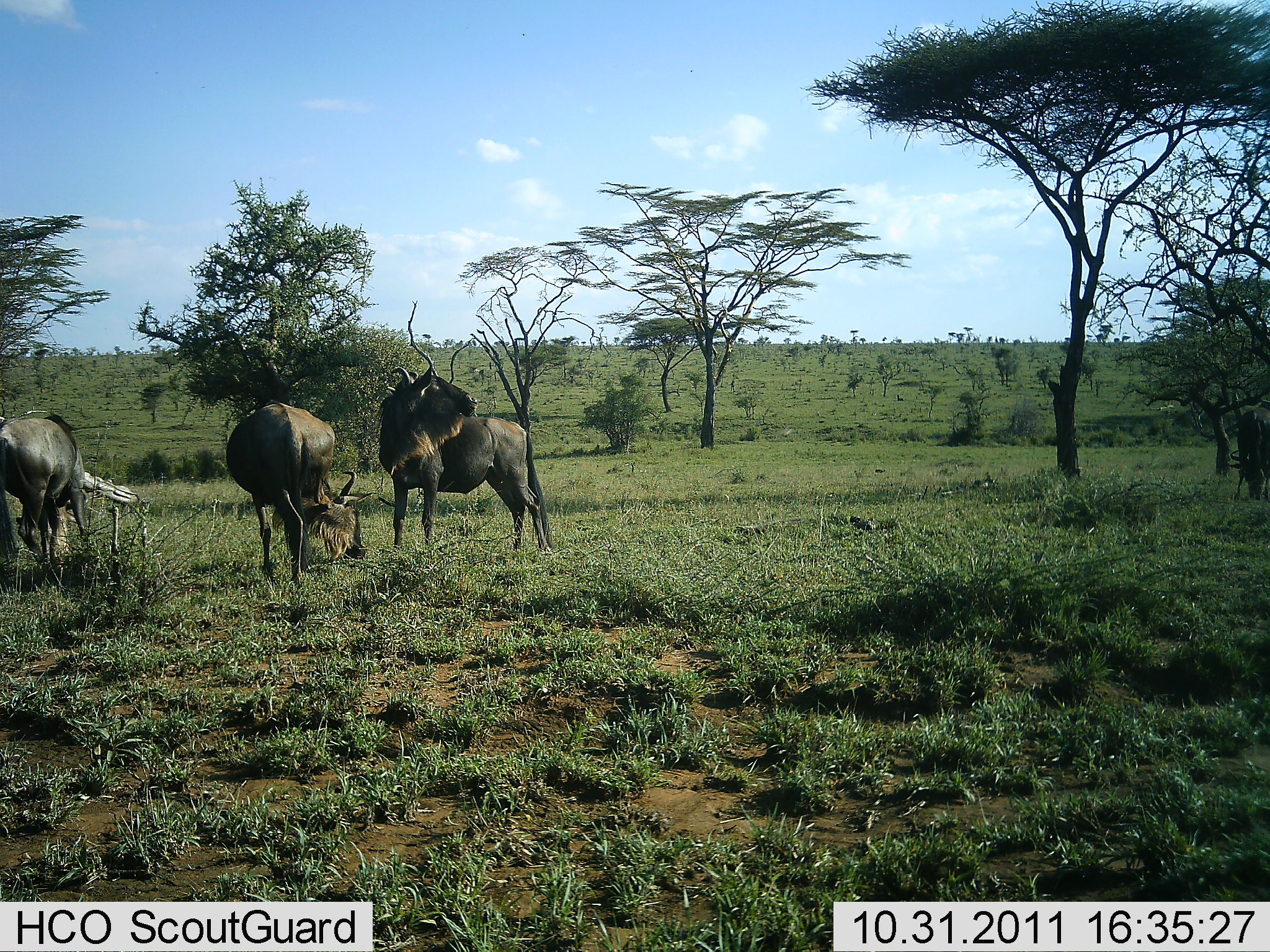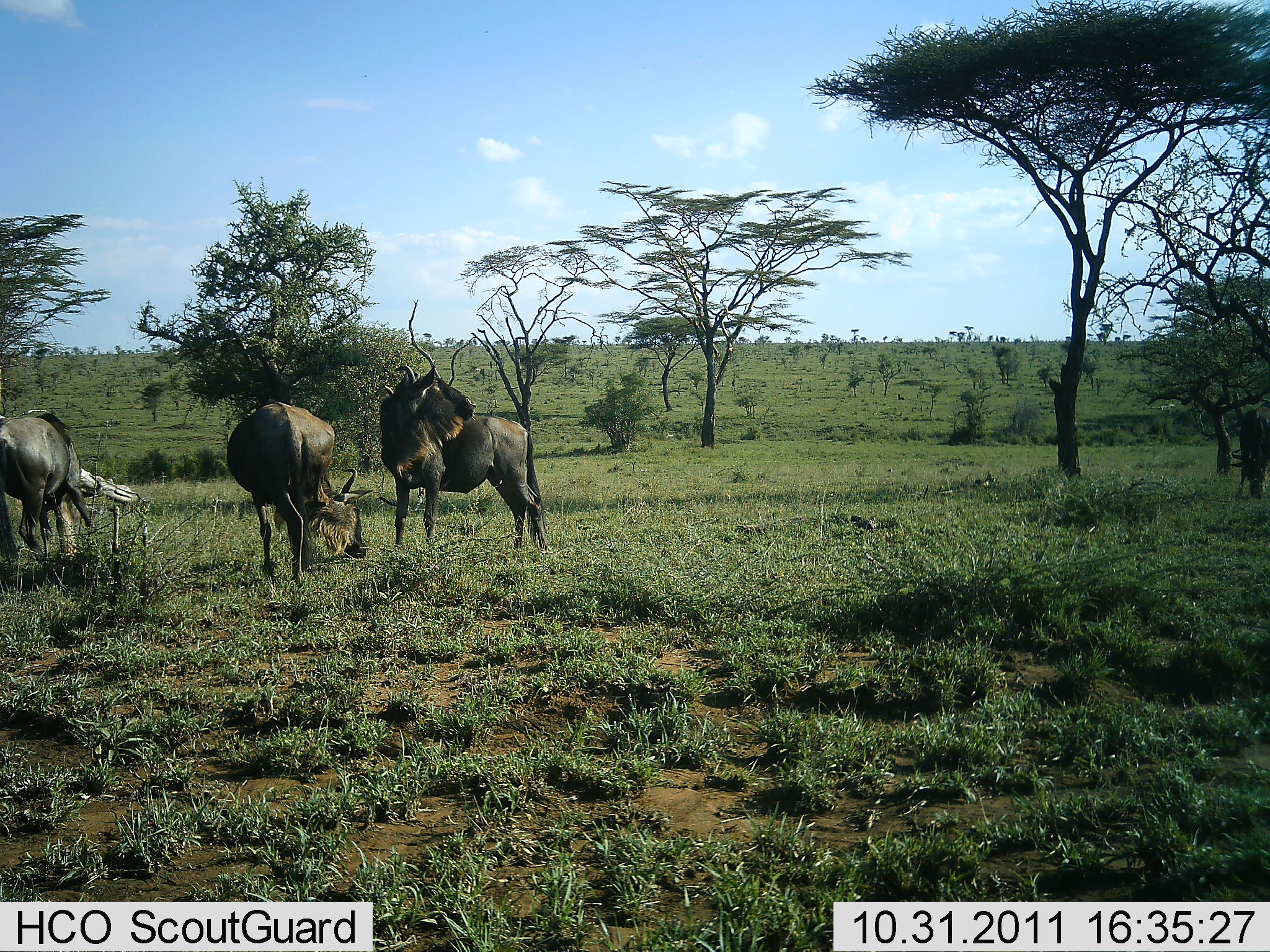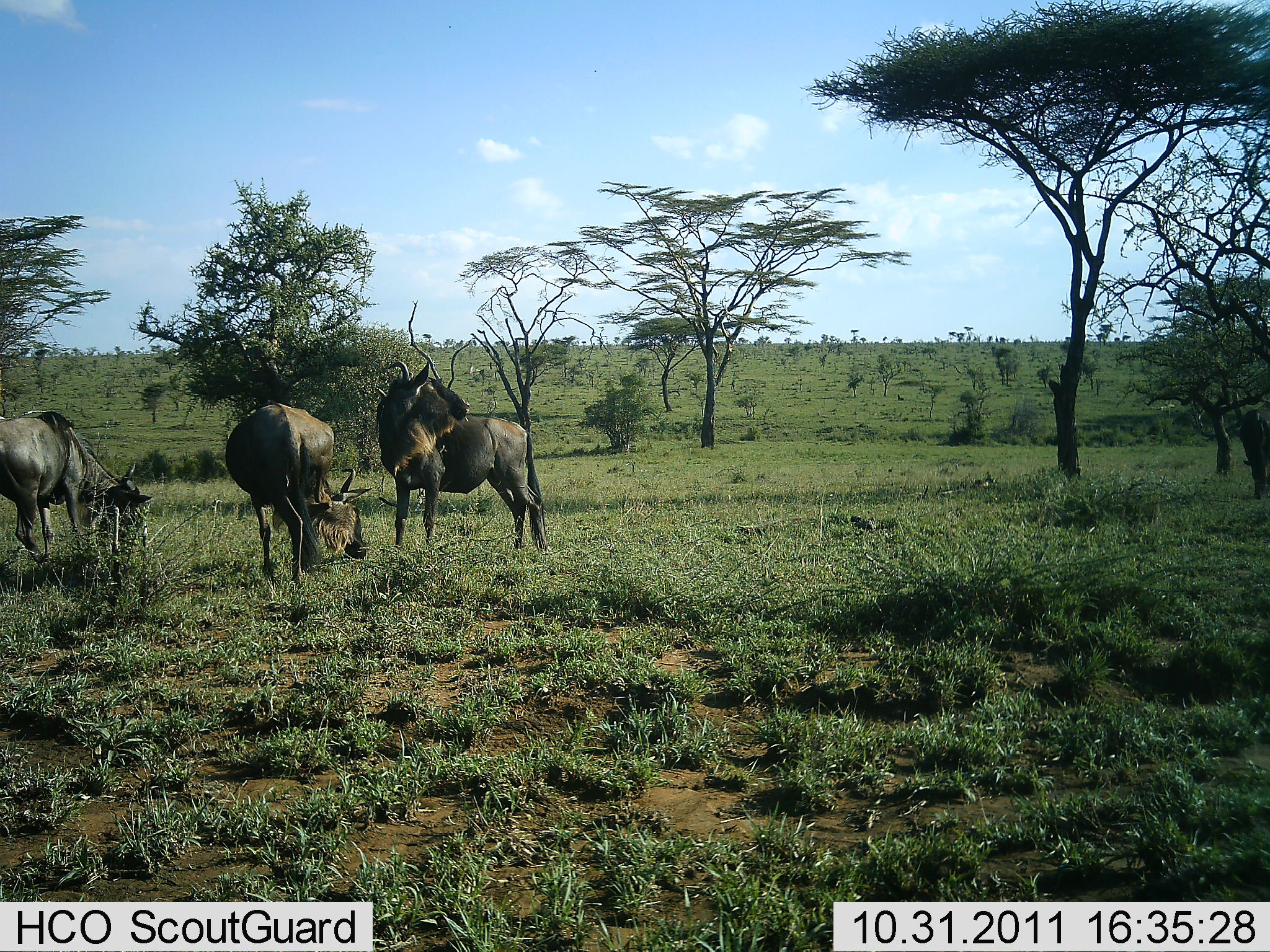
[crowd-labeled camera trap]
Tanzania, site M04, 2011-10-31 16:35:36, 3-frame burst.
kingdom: Animalia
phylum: Chordata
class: Mammalia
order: Artiodactyla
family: Bovidae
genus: Connochaetes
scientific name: Connochaetes taurinus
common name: blue wildebeest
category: wildebeest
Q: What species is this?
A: Wildebeest (blue wildebeest) (Connochaetes taurinus).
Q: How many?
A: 4.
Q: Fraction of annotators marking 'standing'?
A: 77%.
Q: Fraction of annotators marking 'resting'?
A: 8%.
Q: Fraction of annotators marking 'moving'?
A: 0%.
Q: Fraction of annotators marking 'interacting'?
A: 0%.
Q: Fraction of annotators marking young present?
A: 0%.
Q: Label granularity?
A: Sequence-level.